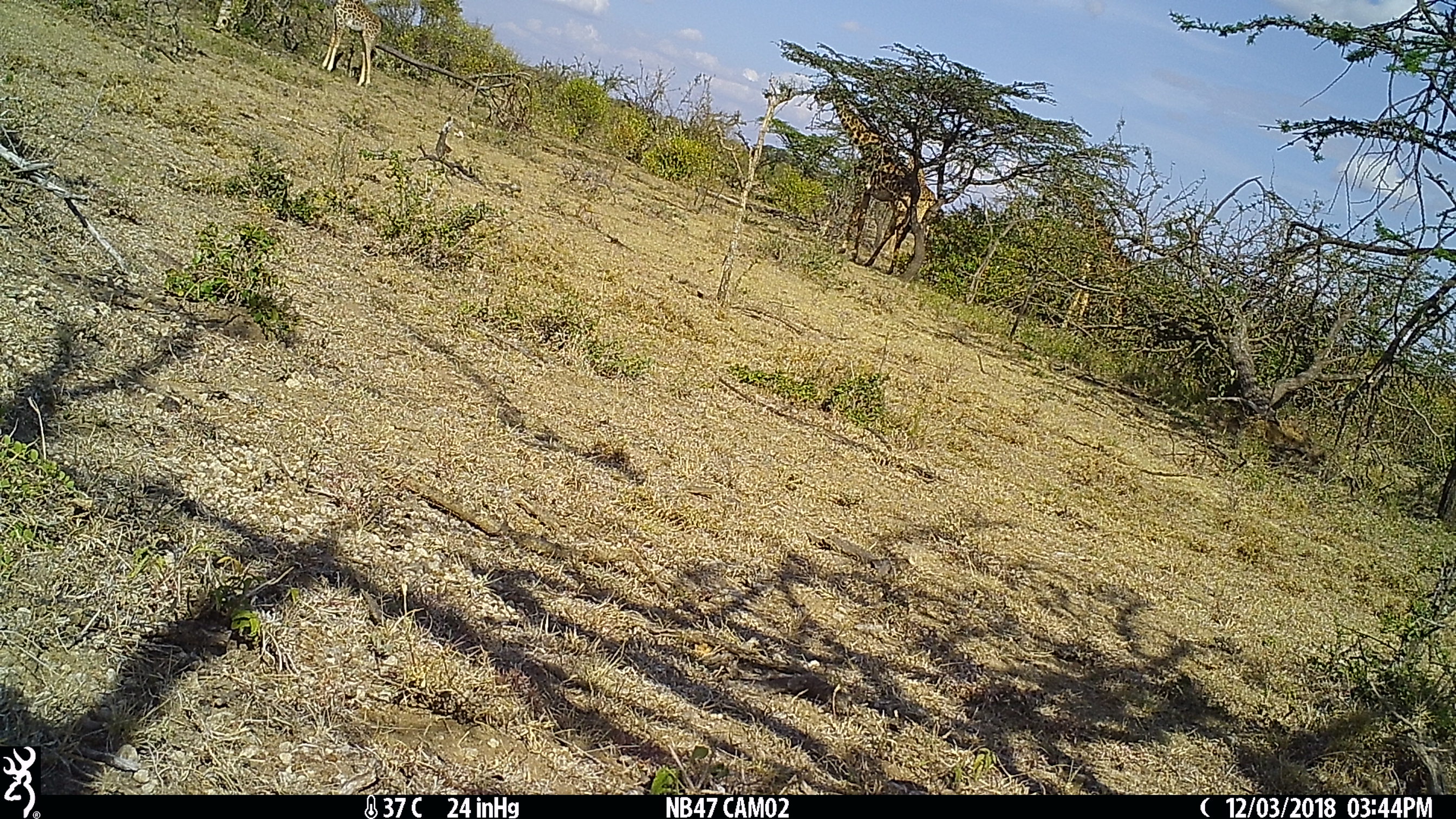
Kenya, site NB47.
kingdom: Animalia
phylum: Chordata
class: Mammalia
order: Artiodactyla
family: Giraffidae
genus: Giraffa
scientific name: Giraffa camelopardalis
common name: northern giraffe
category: giraffe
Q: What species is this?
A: Giraffe (northern giraffe) (Giraffa camelopardalis).